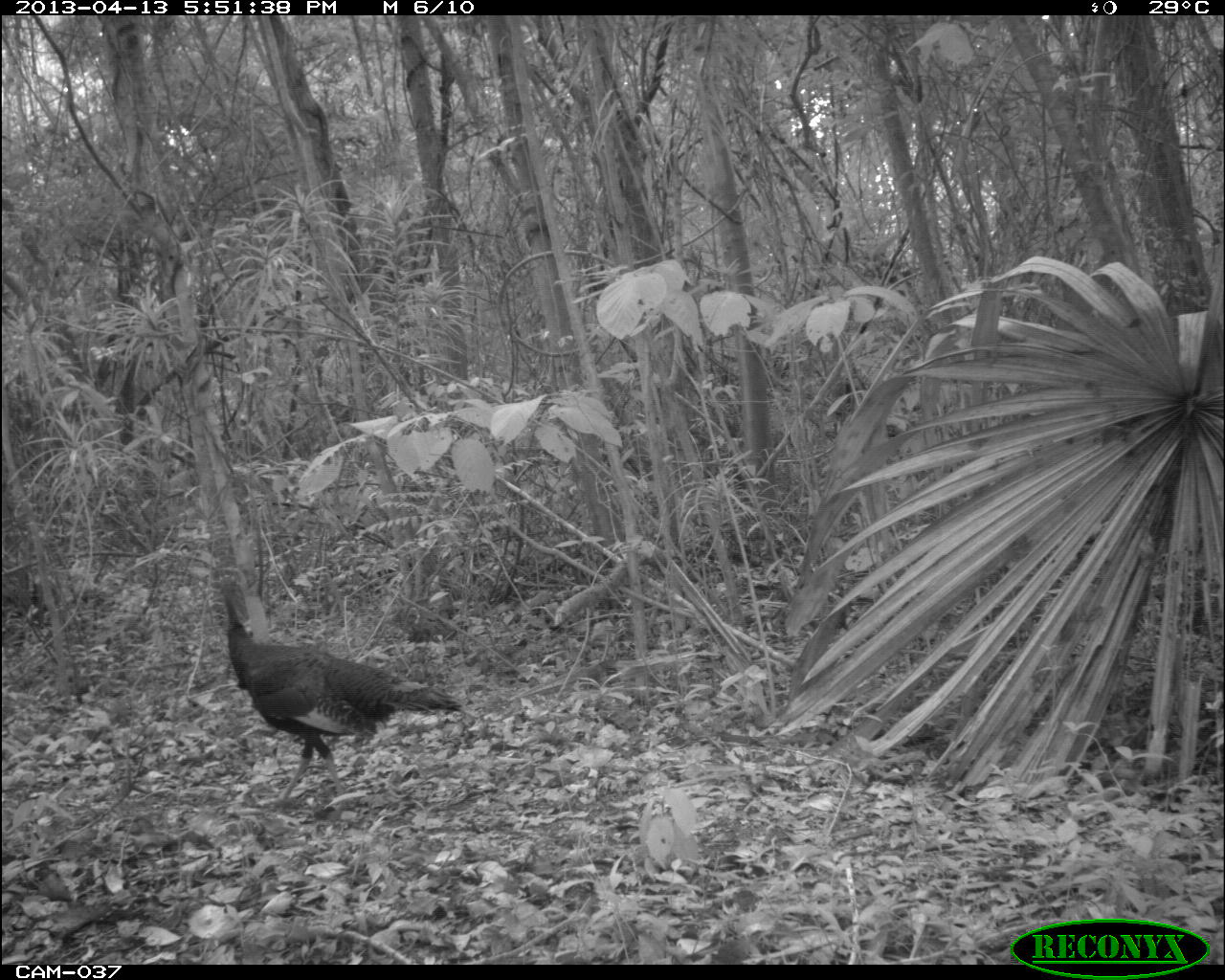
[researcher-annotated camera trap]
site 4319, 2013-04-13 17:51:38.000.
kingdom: Animalia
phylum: Chordata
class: Aves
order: Galliformes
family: Phasianidae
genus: Meleagris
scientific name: Meleagris ocellata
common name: ocellated turkey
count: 1